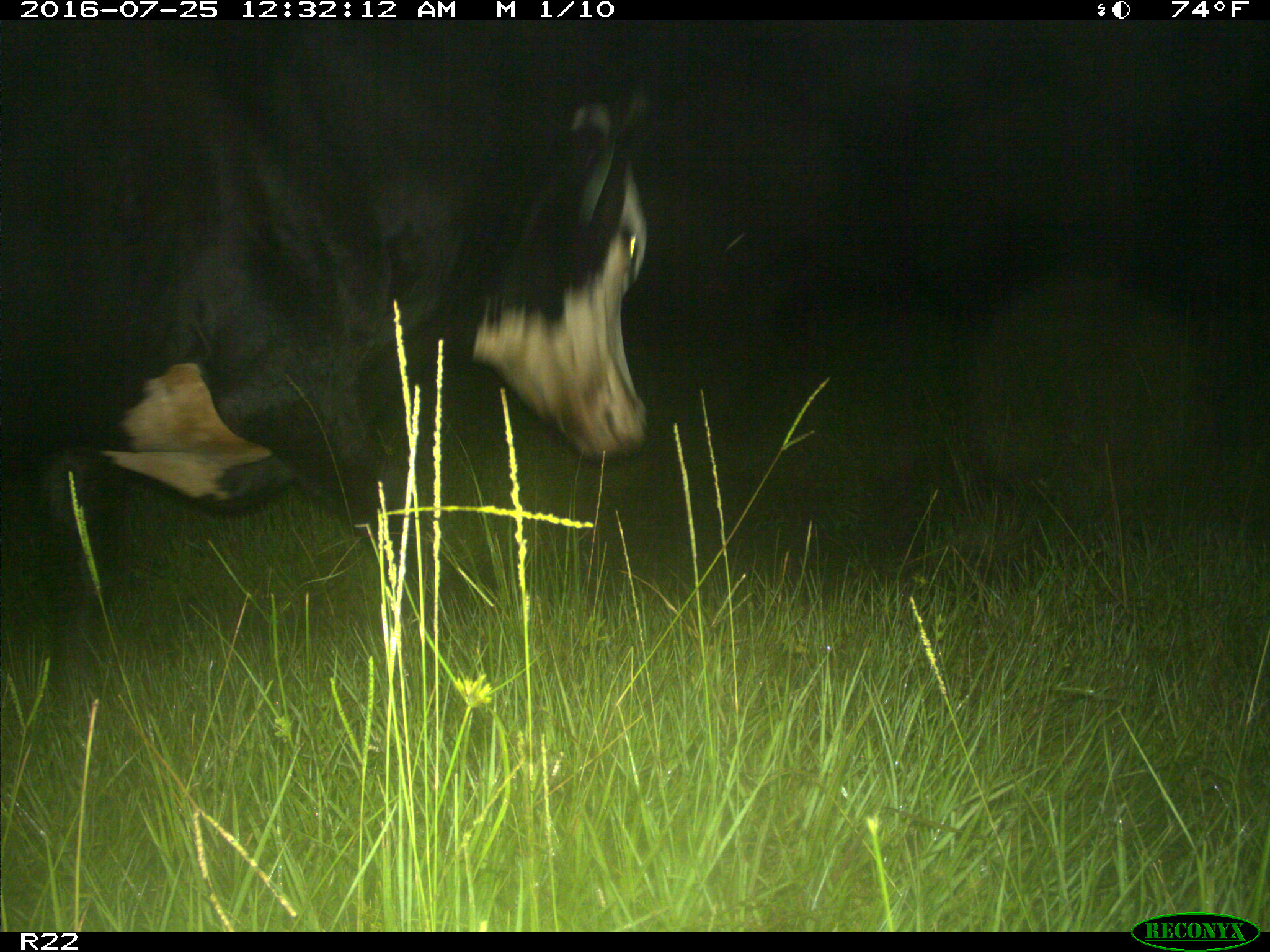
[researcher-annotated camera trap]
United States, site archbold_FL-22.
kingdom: Animalia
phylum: Chordata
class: Mammalia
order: Artiodactyla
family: Bovidae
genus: Bos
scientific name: Bos taurus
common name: domestic cow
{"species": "Bos taurus (domestic cow)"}